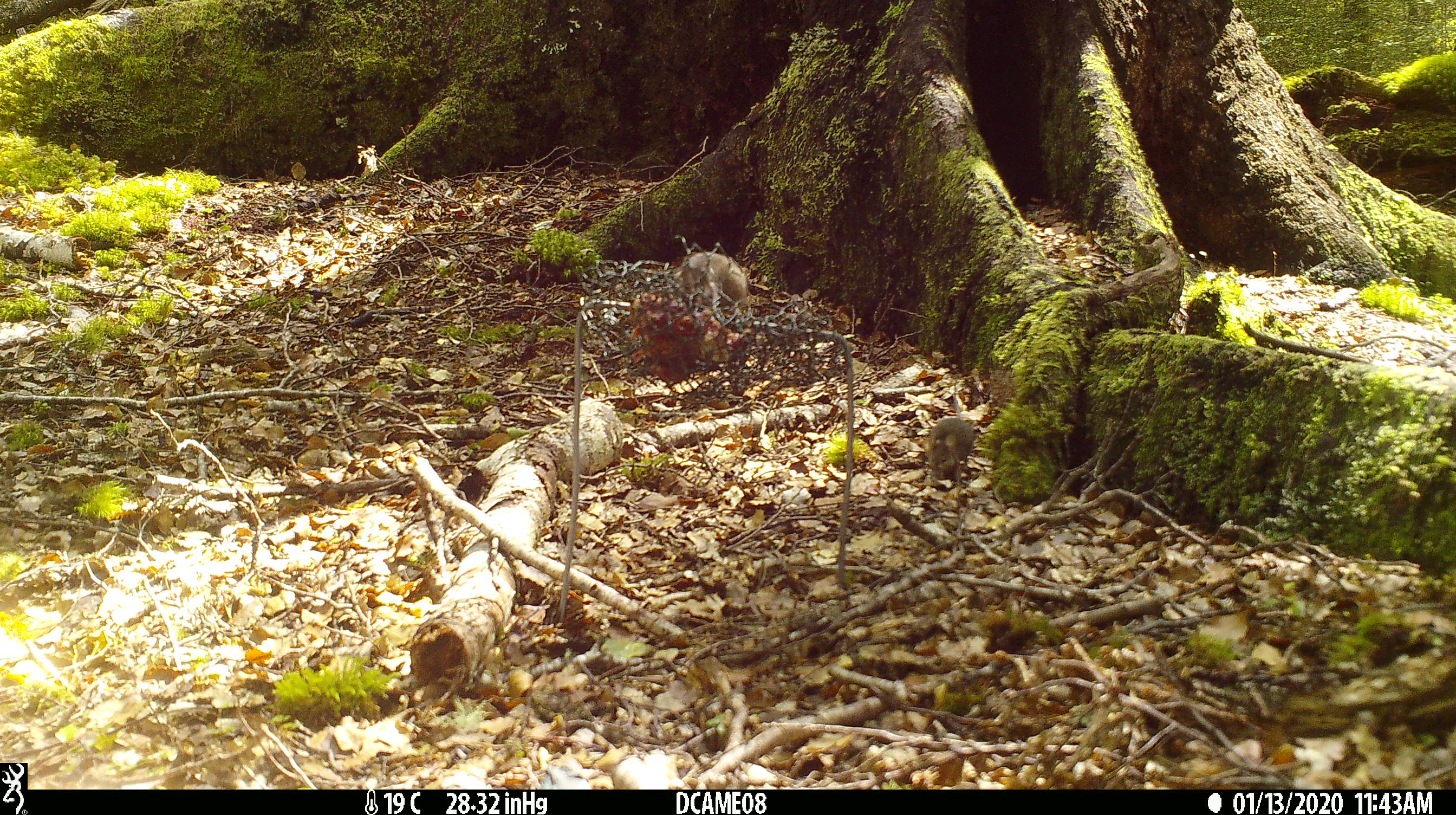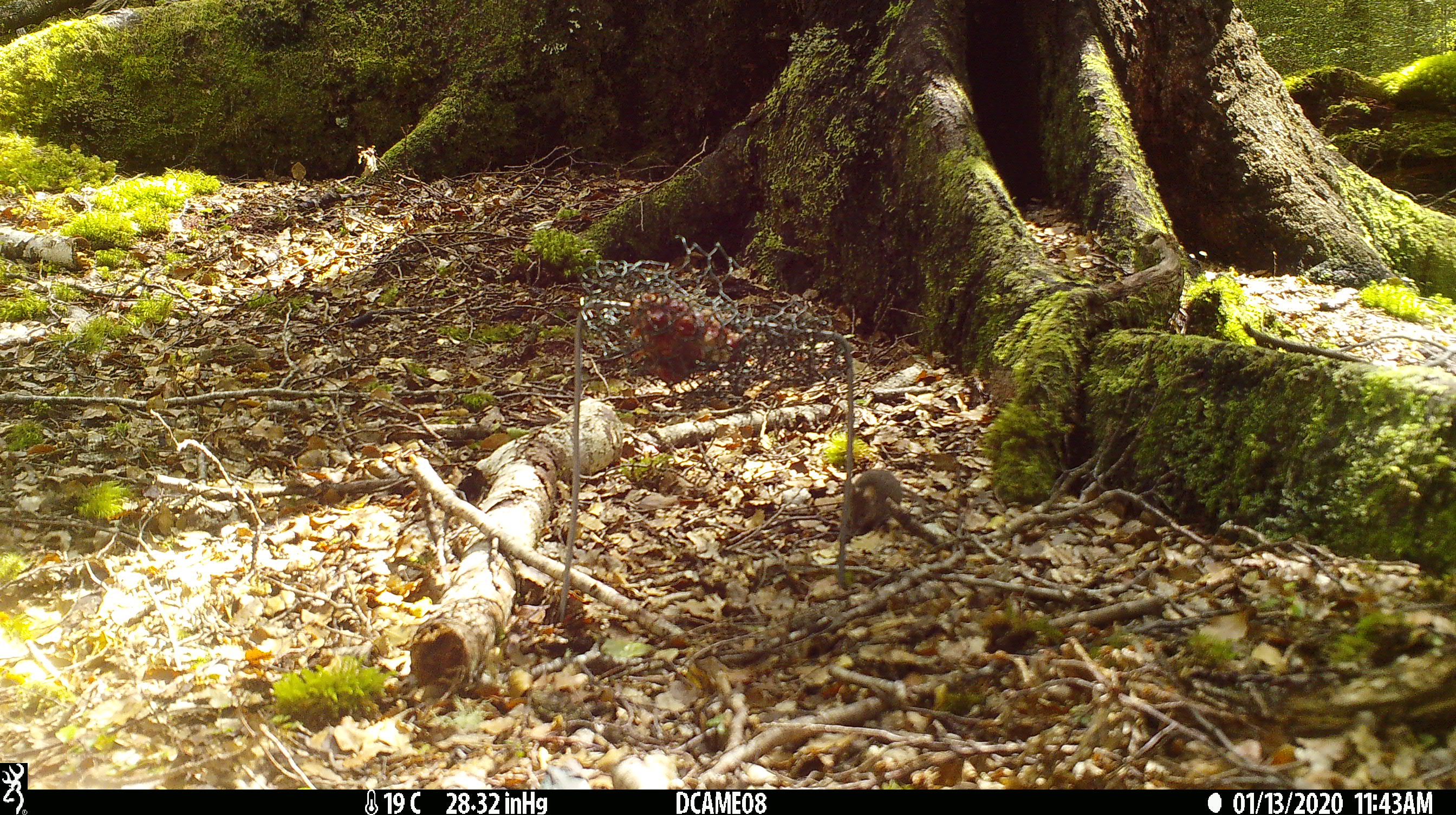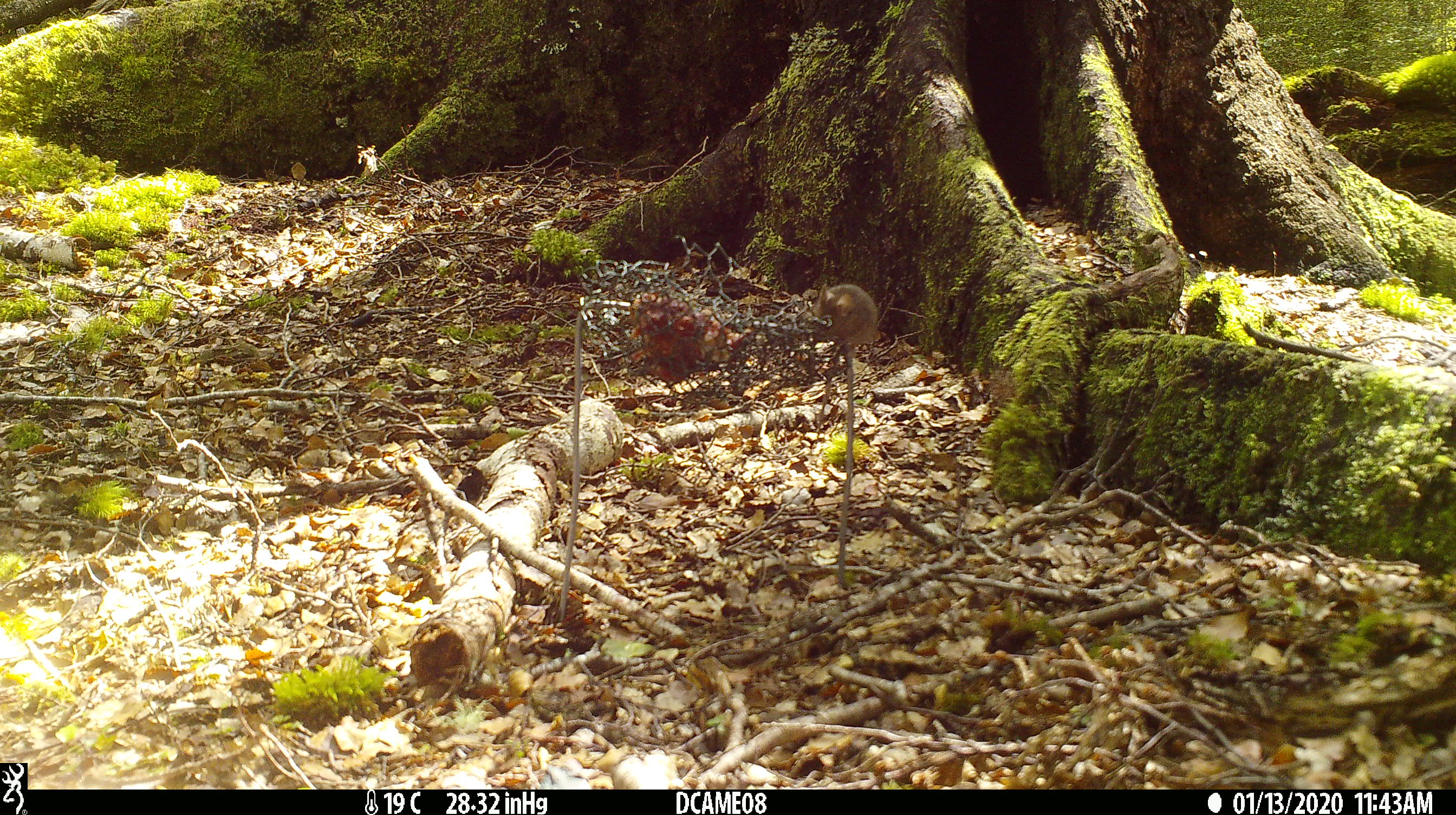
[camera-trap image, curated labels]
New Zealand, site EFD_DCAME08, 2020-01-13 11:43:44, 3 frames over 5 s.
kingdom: Animalia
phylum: Chordata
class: Mammalia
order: Rodentia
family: Muridae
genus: Mus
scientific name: Mus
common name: mouse